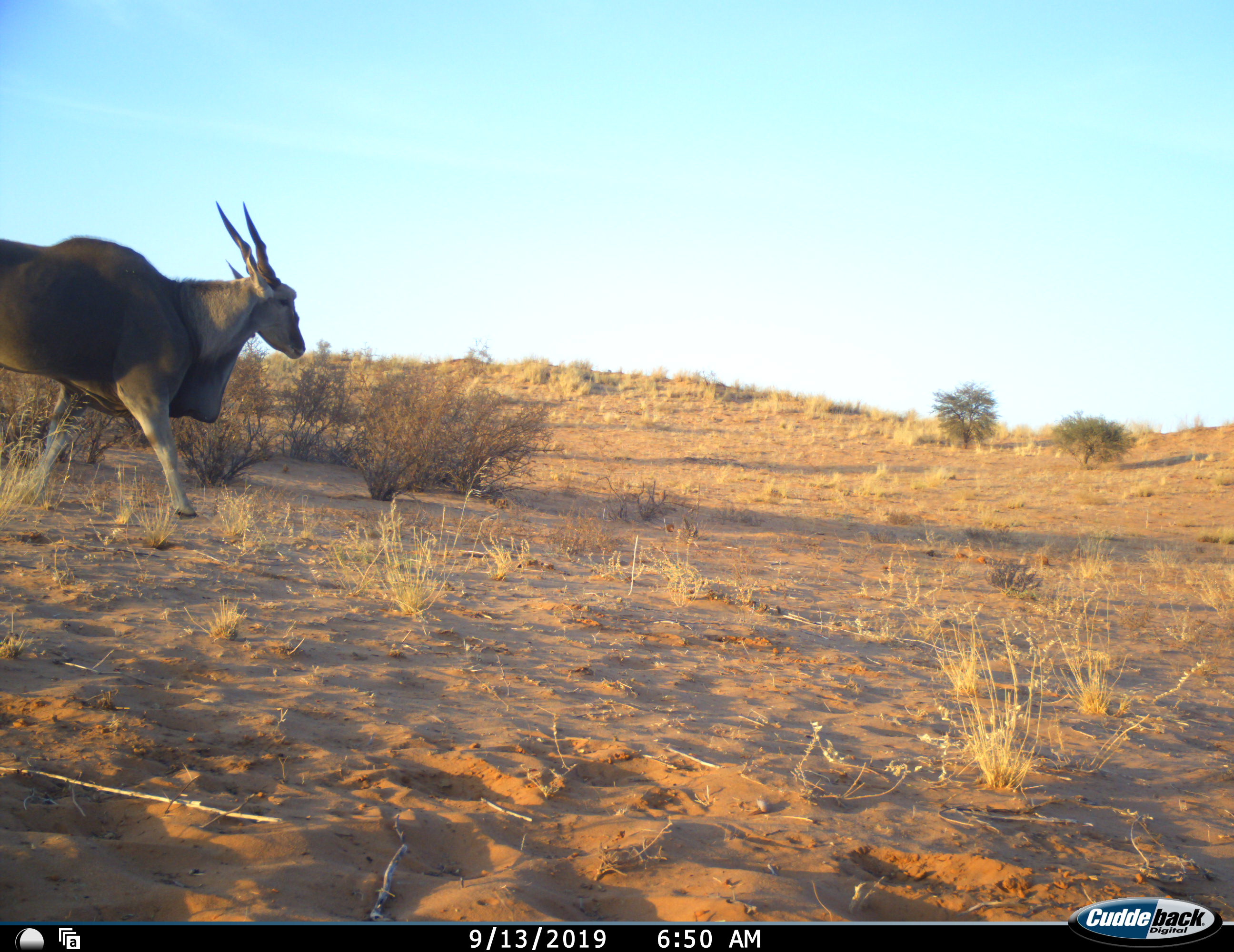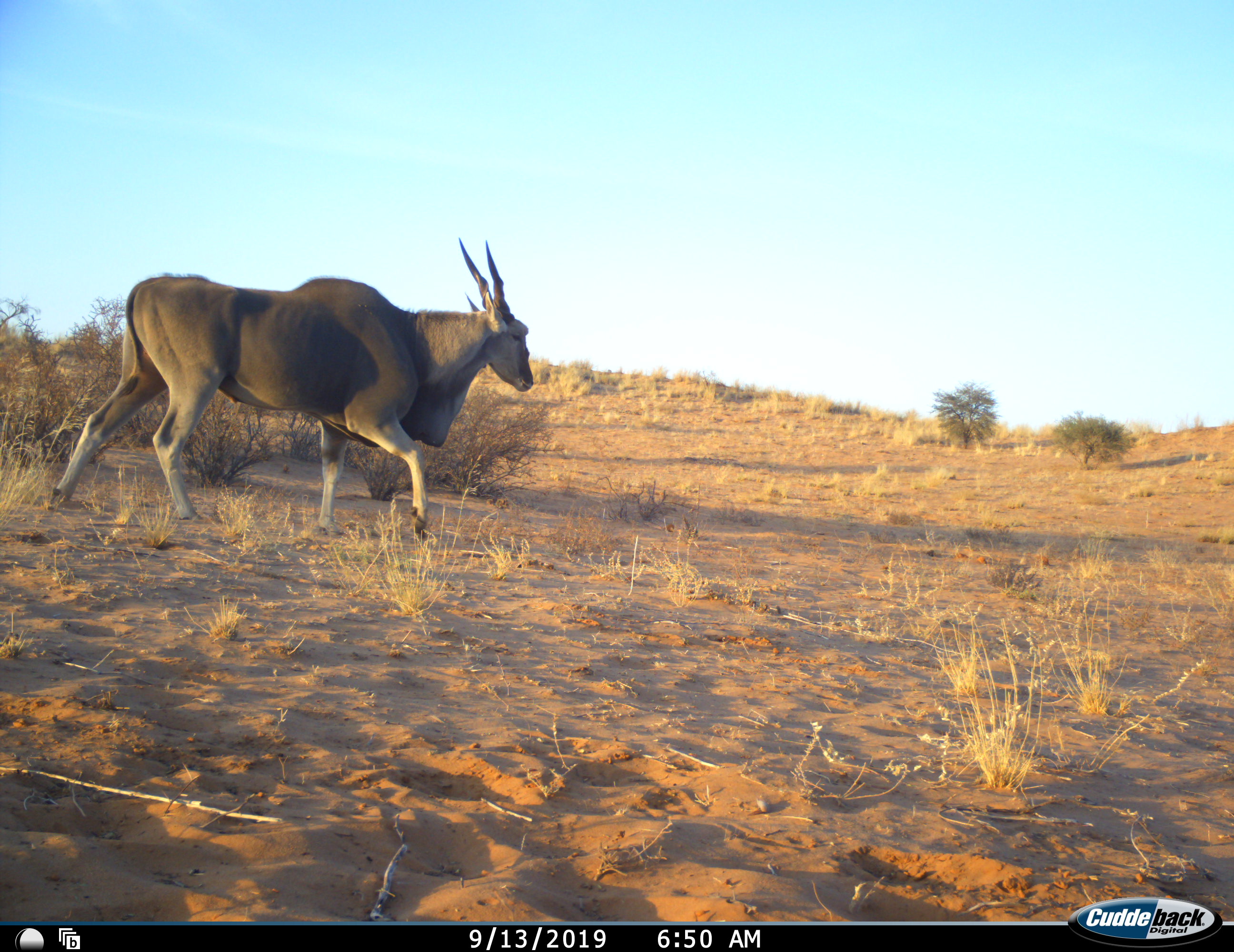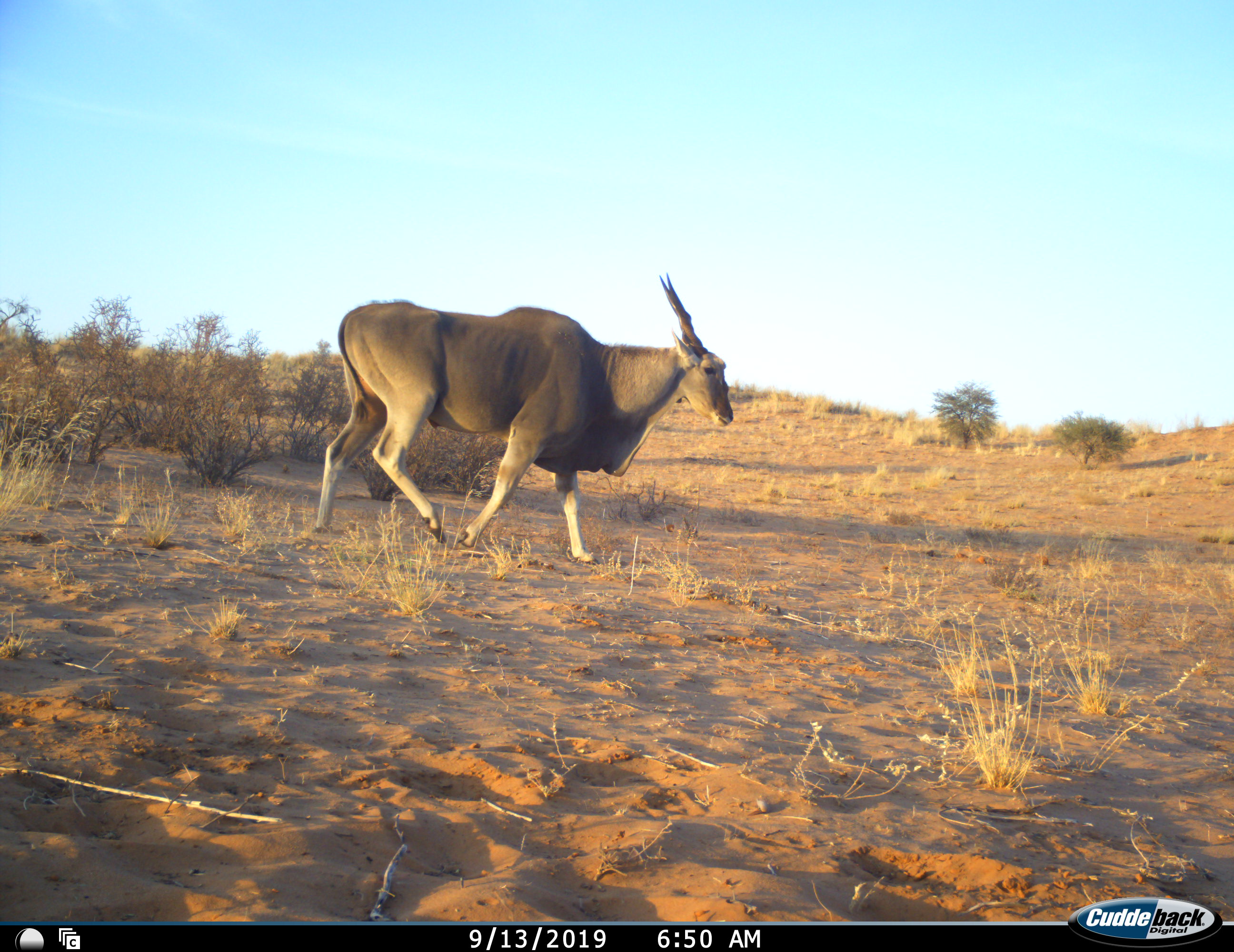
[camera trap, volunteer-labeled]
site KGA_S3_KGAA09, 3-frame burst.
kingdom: Animalia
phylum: Chordata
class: Mammalia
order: Artiodactyla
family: Bovidae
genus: Tragelaphus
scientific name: Tragelaphus oryx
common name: eland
Eland (Tragelaphus oryx), count 1. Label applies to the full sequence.